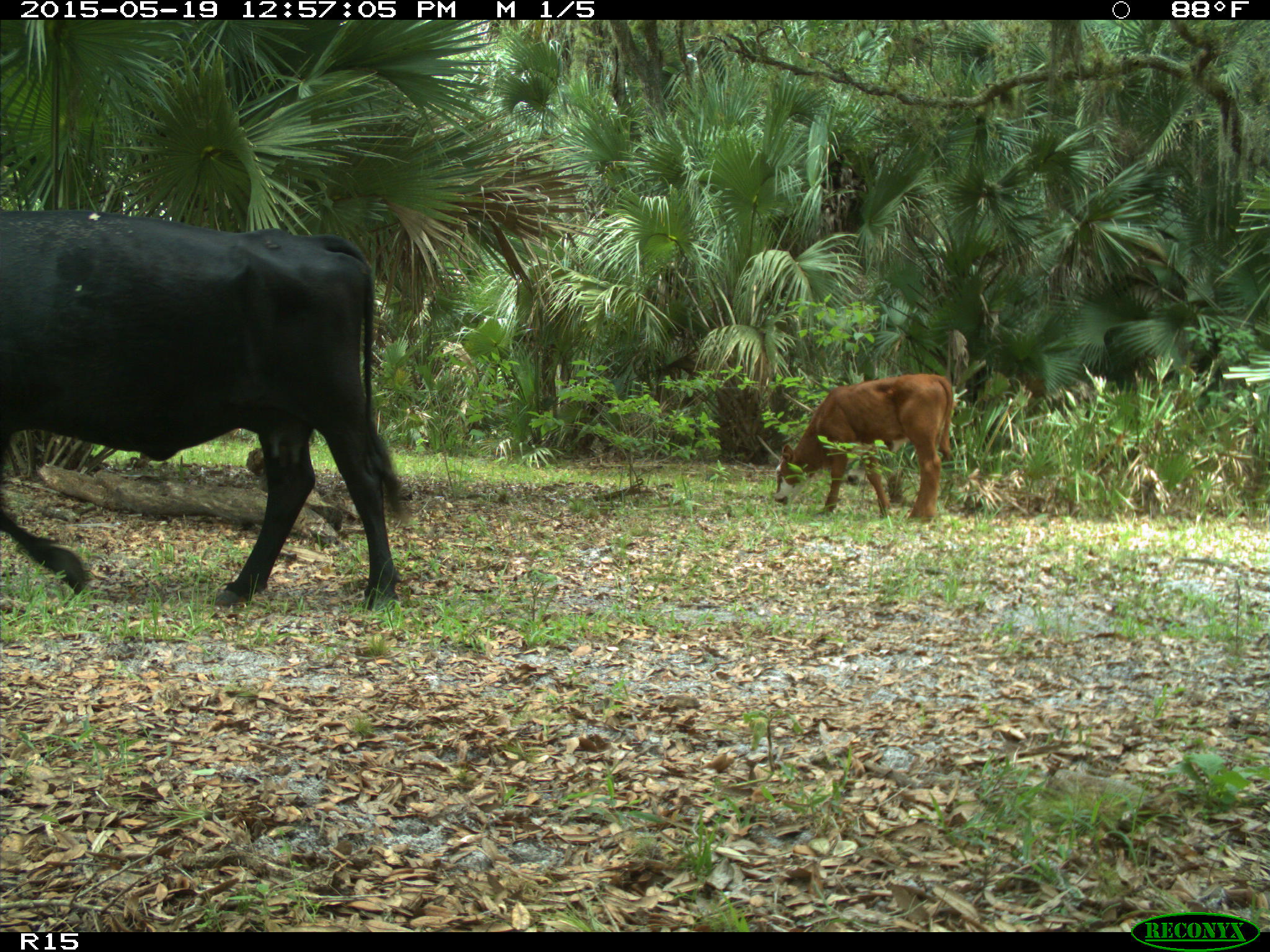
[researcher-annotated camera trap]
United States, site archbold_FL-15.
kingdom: Animalia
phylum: Chordata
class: Mammalia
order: Artiodactyla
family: Bovidae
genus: Bos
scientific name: Bos taurus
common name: domestic cow